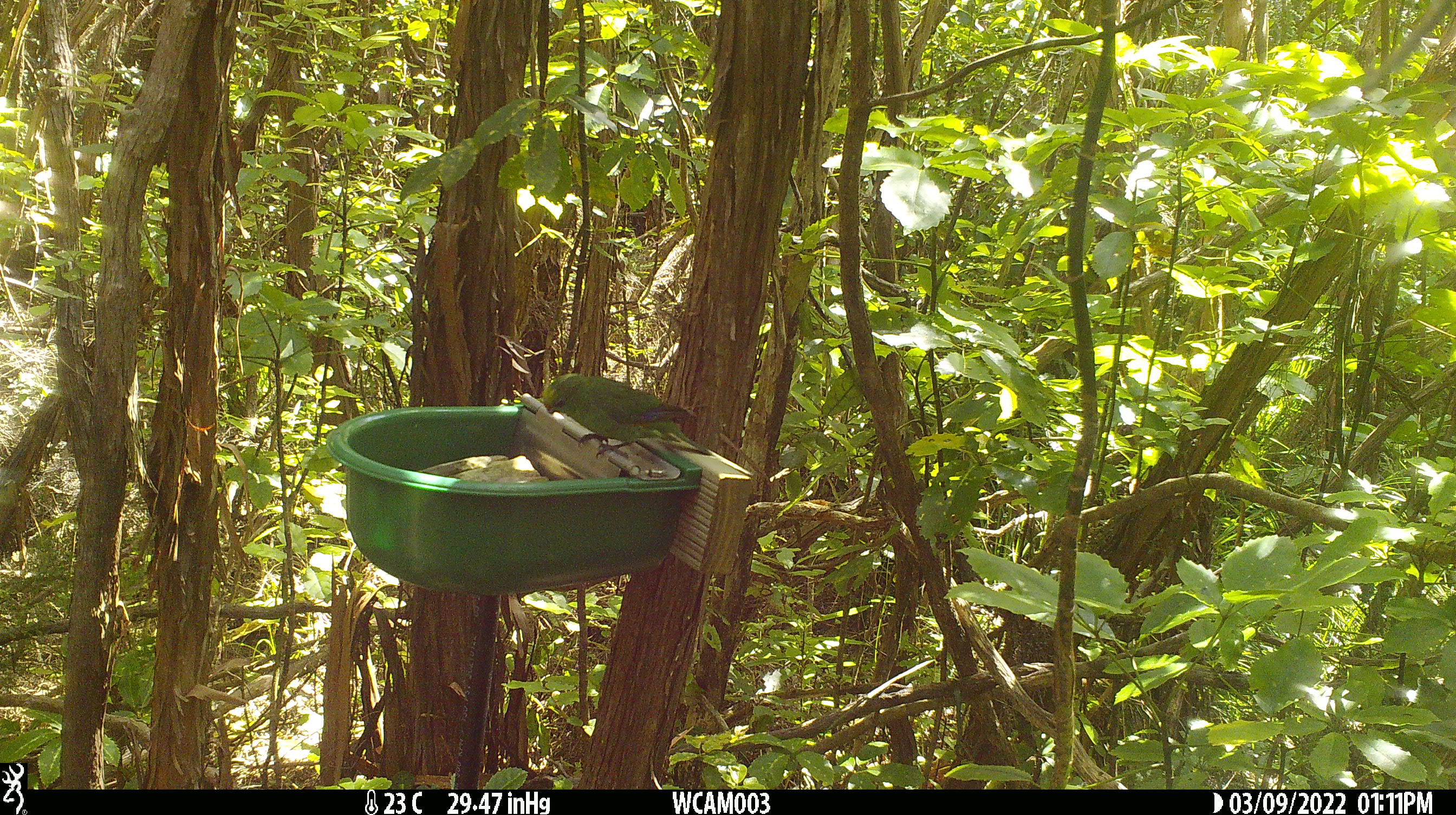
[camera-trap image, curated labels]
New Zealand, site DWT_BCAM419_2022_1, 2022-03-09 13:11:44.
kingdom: Animalia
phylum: Chordata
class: Aves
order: Psittaciformes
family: Psittaculidae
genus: Cyanoramphus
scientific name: Cyanoramphus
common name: parakeet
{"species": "parakeet (Cyanoramphus)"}